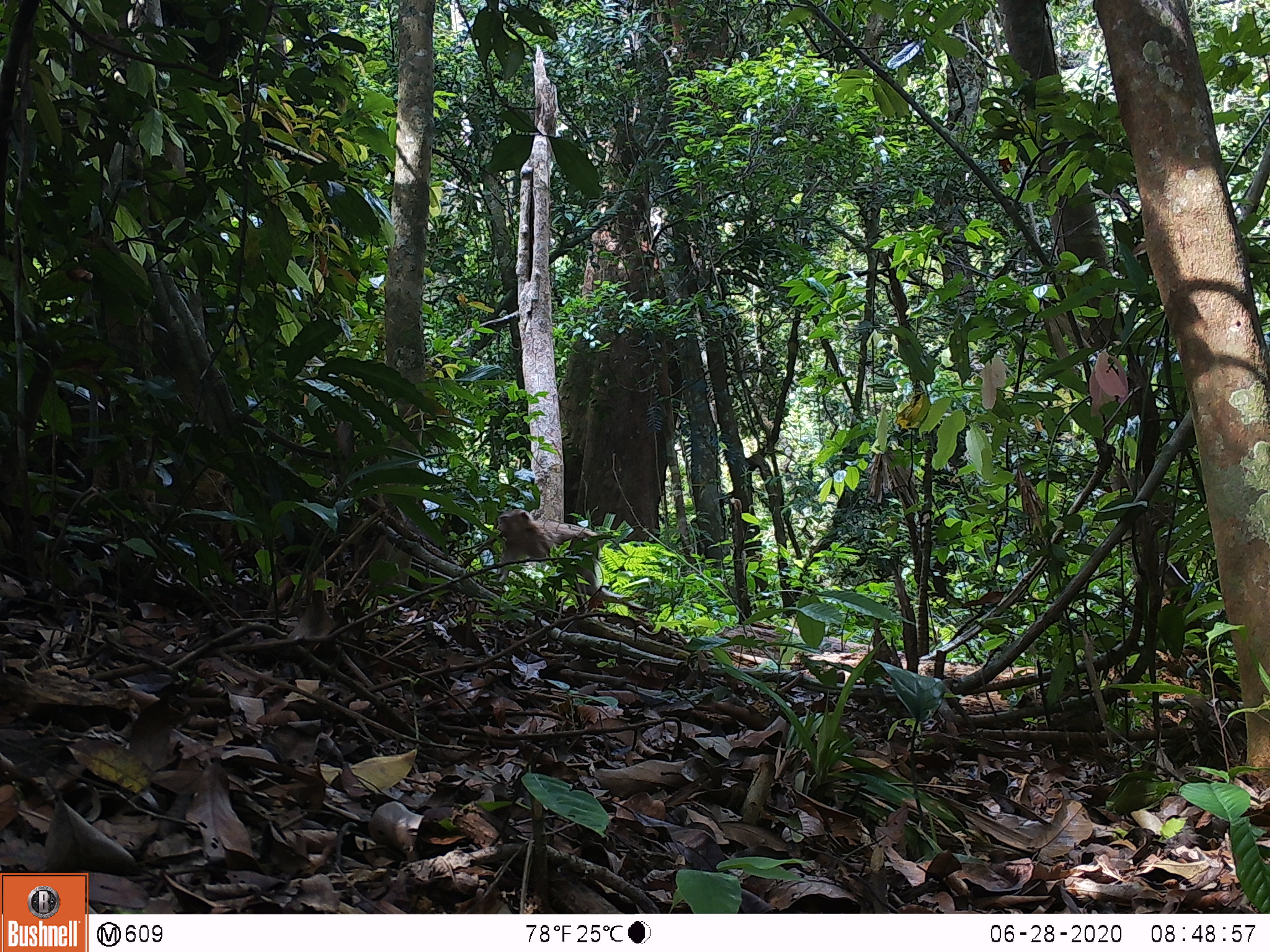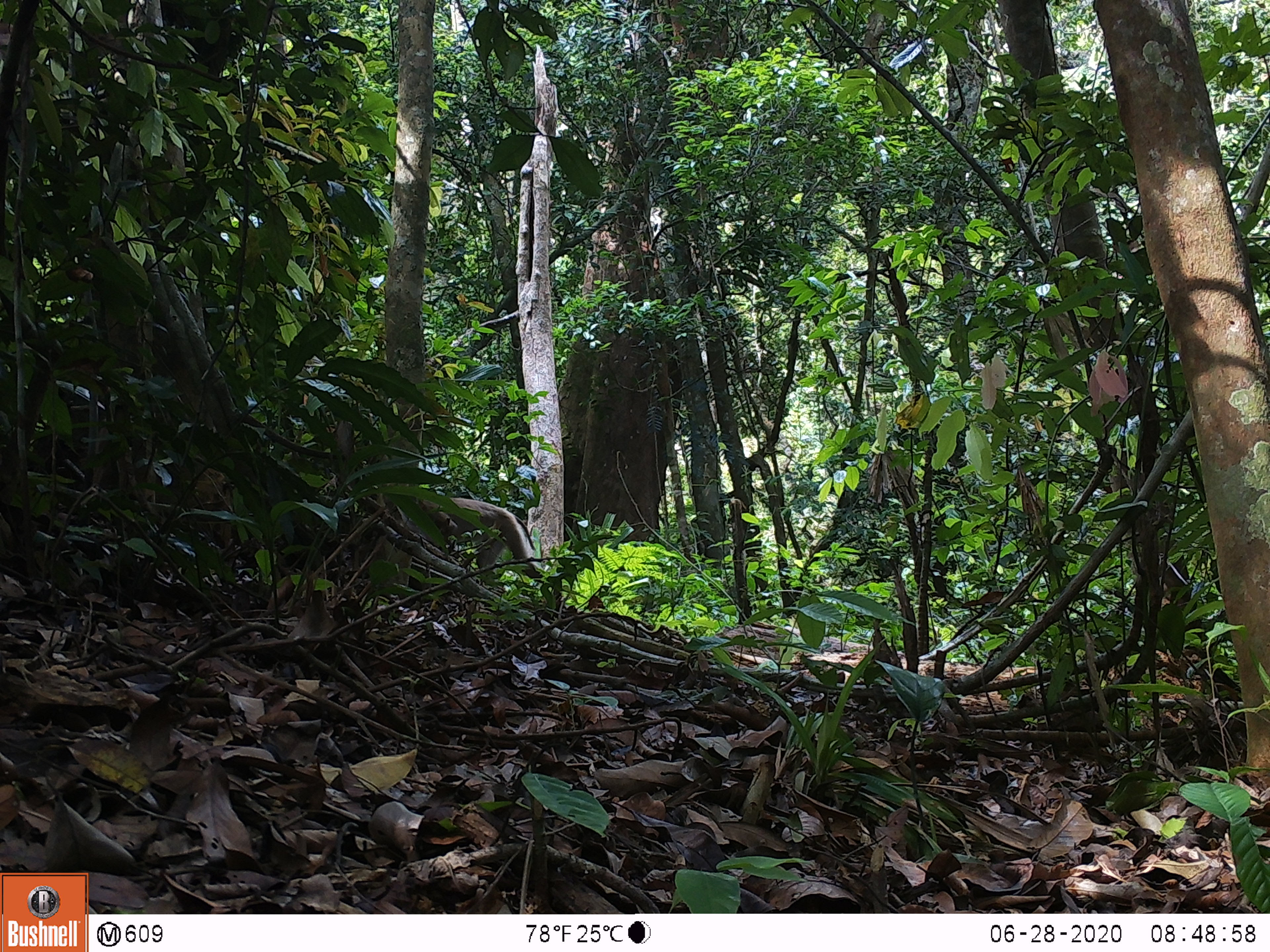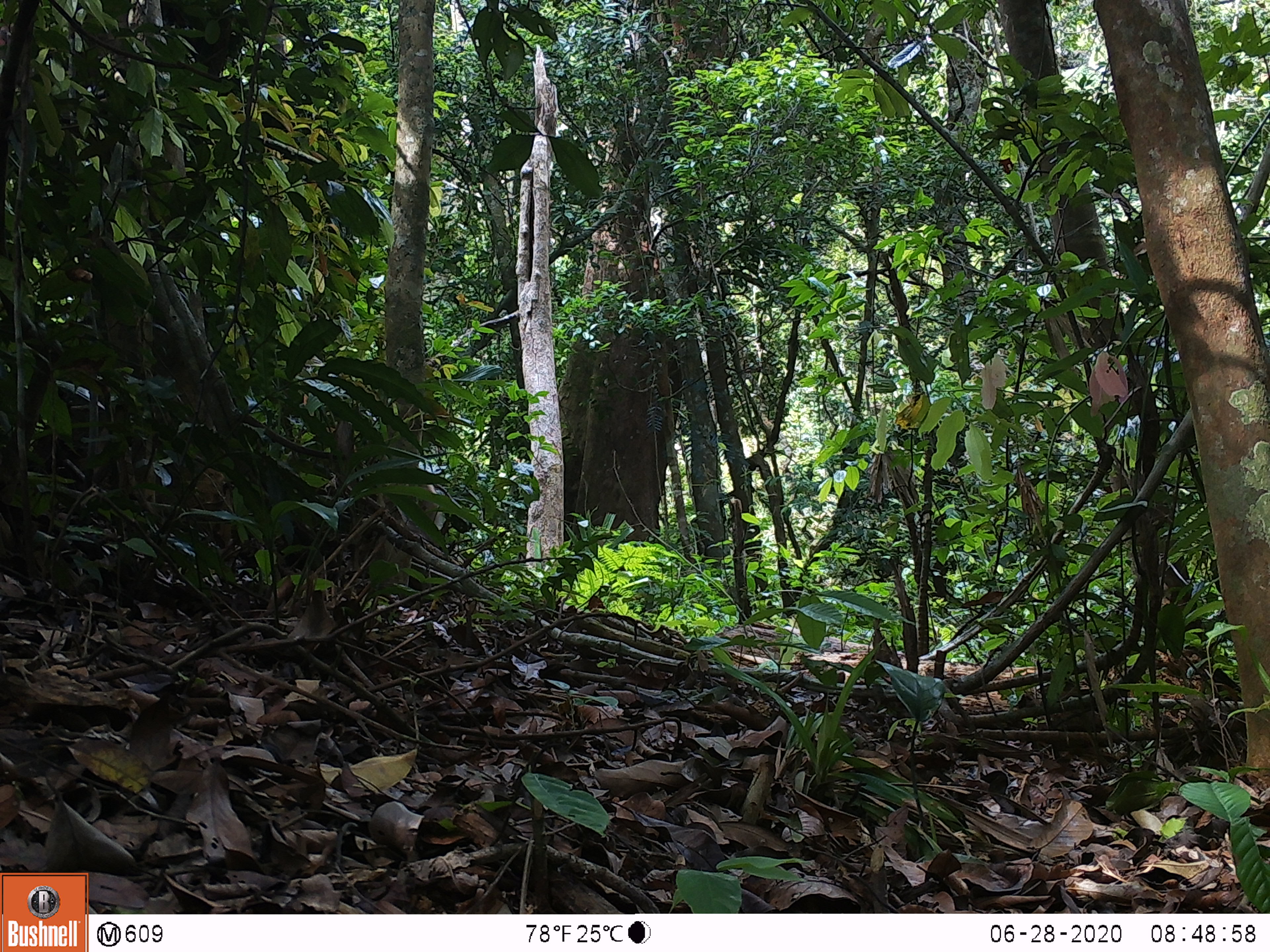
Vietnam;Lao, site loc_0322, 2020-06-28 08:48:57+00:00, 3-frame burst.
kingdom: Animalia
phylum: Chordata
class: Mammalia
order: Primates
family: Cercopithecidae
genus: Macaca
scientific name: Macaca nemestrina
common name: pig-tailed macaque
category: pig tailed macaque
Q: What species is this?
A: Pig tailed macaque (pig-tailed macaque) (Macaca nemestrina).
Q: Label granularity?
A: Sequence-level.